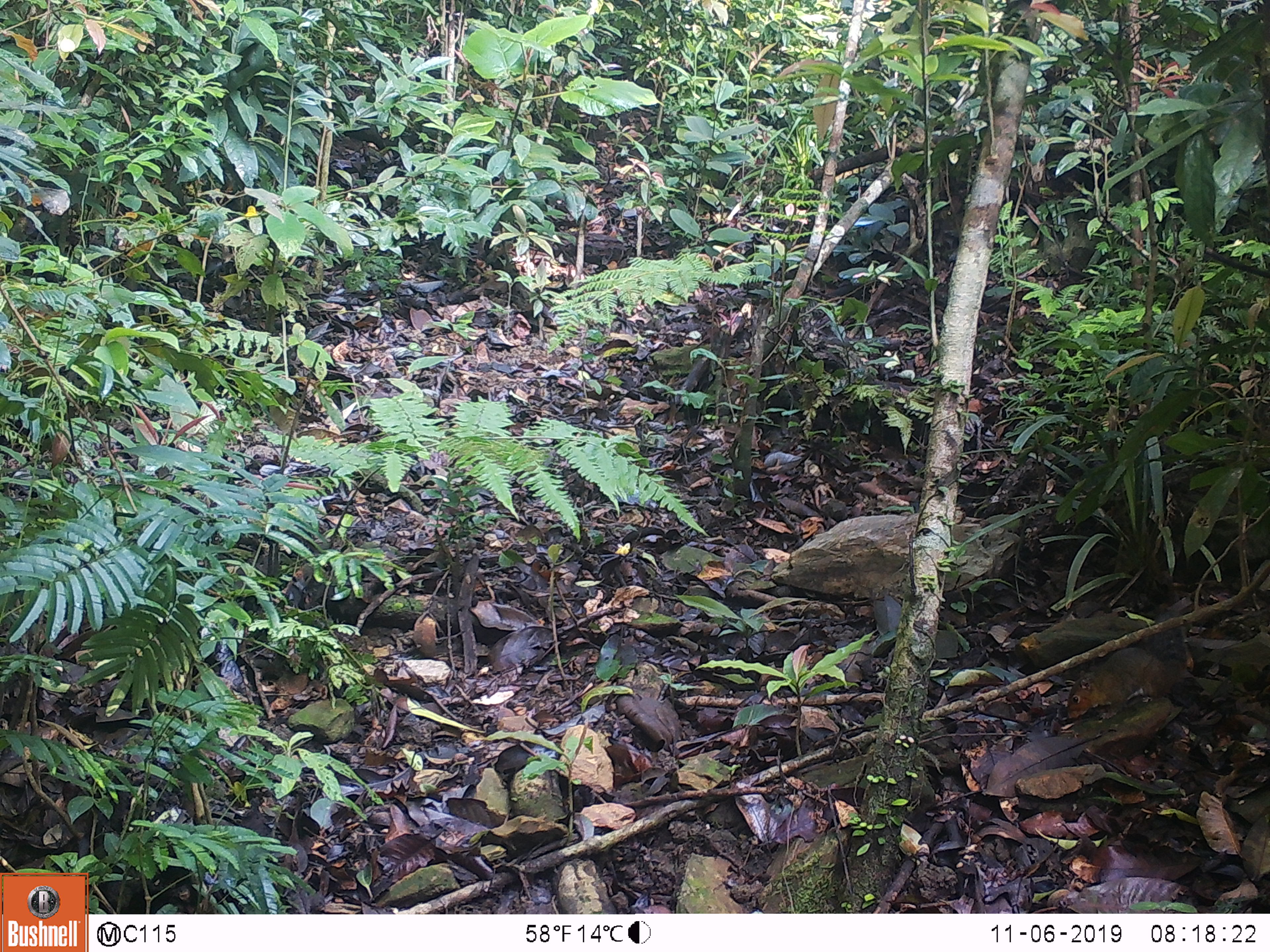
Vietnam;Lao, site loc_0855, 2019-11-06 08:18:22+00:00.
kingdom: Animalia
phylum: Chordata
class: Mammalia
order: Rodentia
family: Sciuridae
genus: Dremomys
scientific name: Dremomys rufigenis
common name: red-cheeked squirrel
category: red cheeked squirrel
Red cheeked squirrel (red-cheeked squirrel) (Dremomys rufigenis). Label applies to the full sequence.